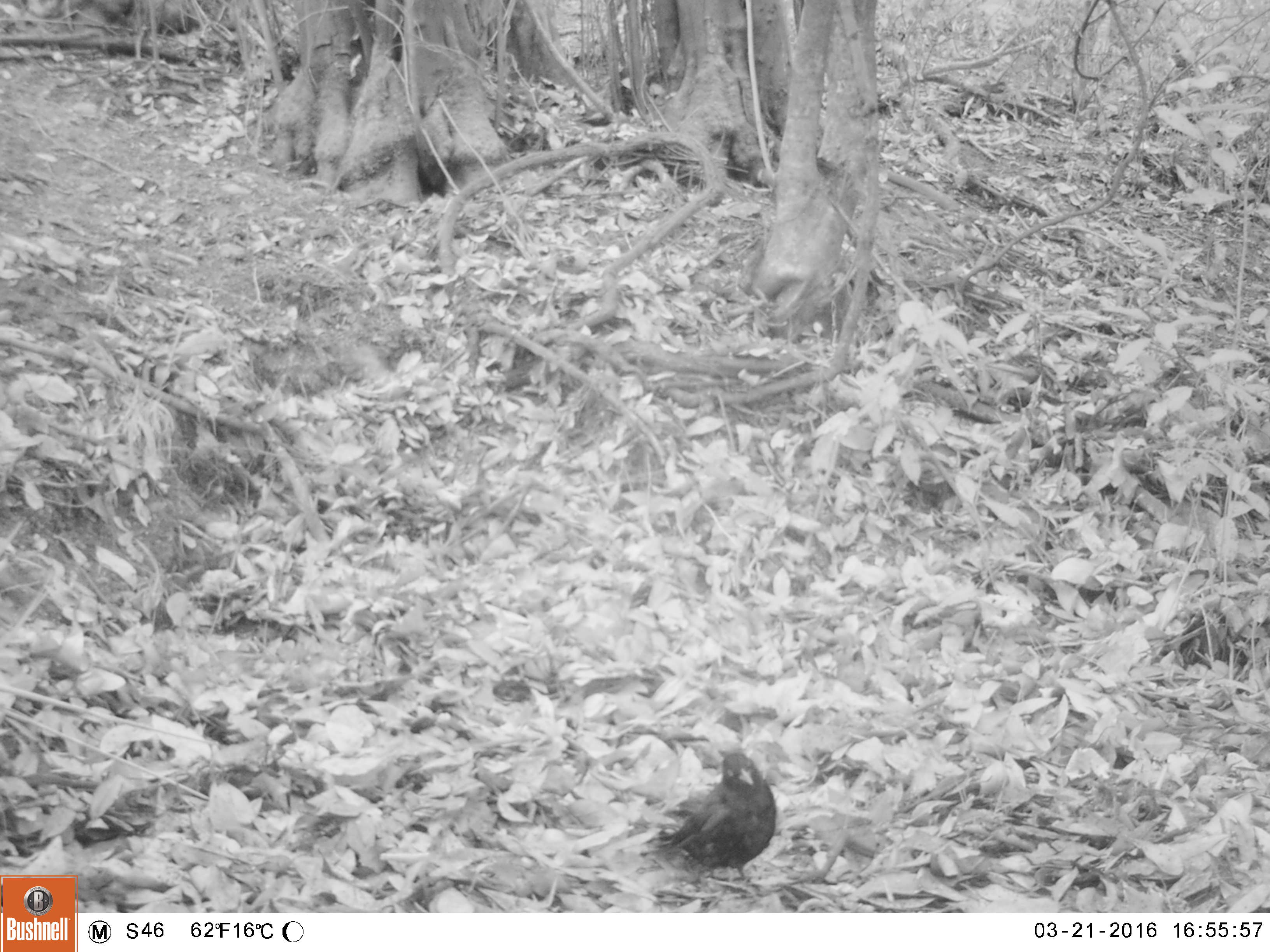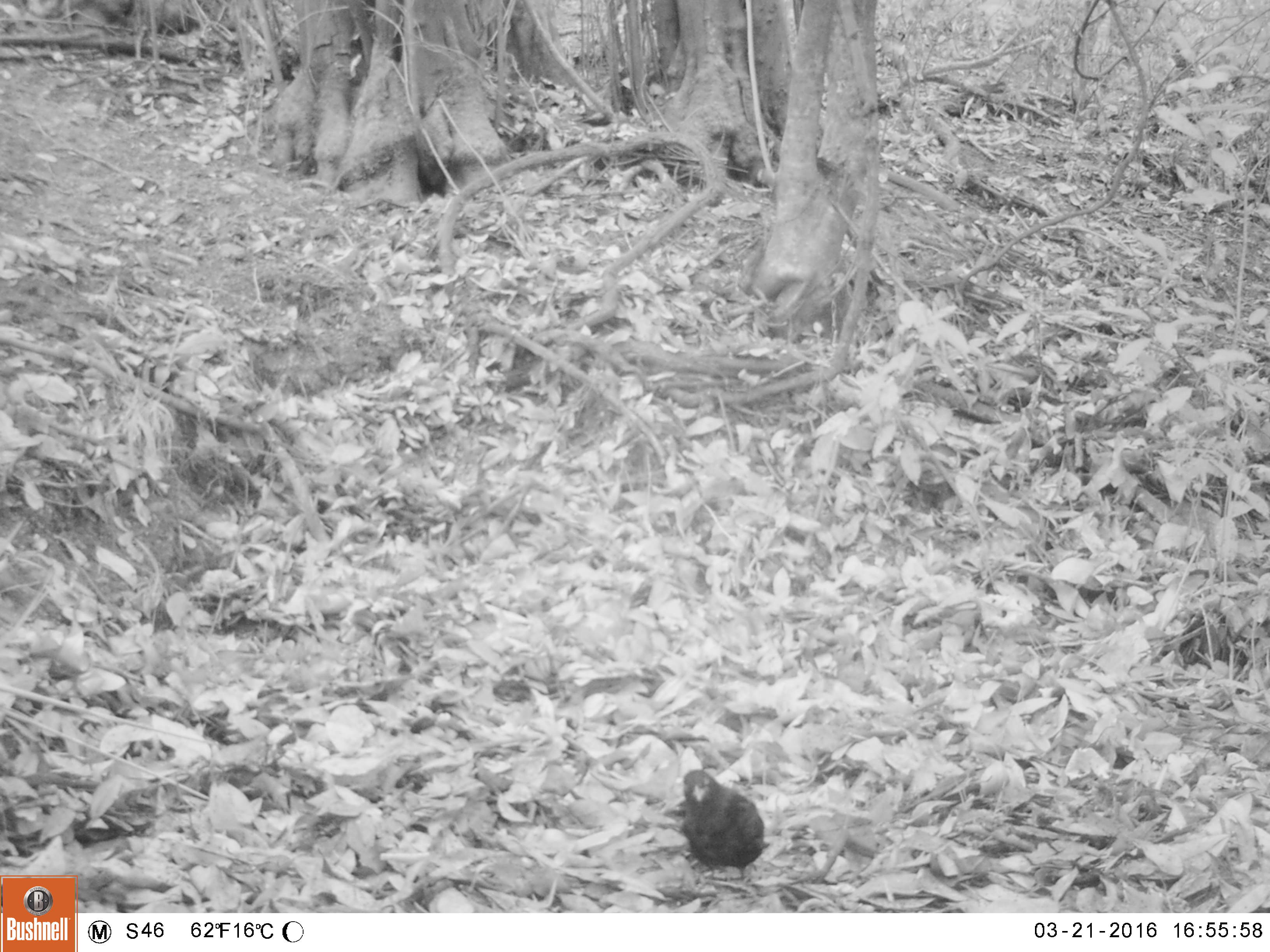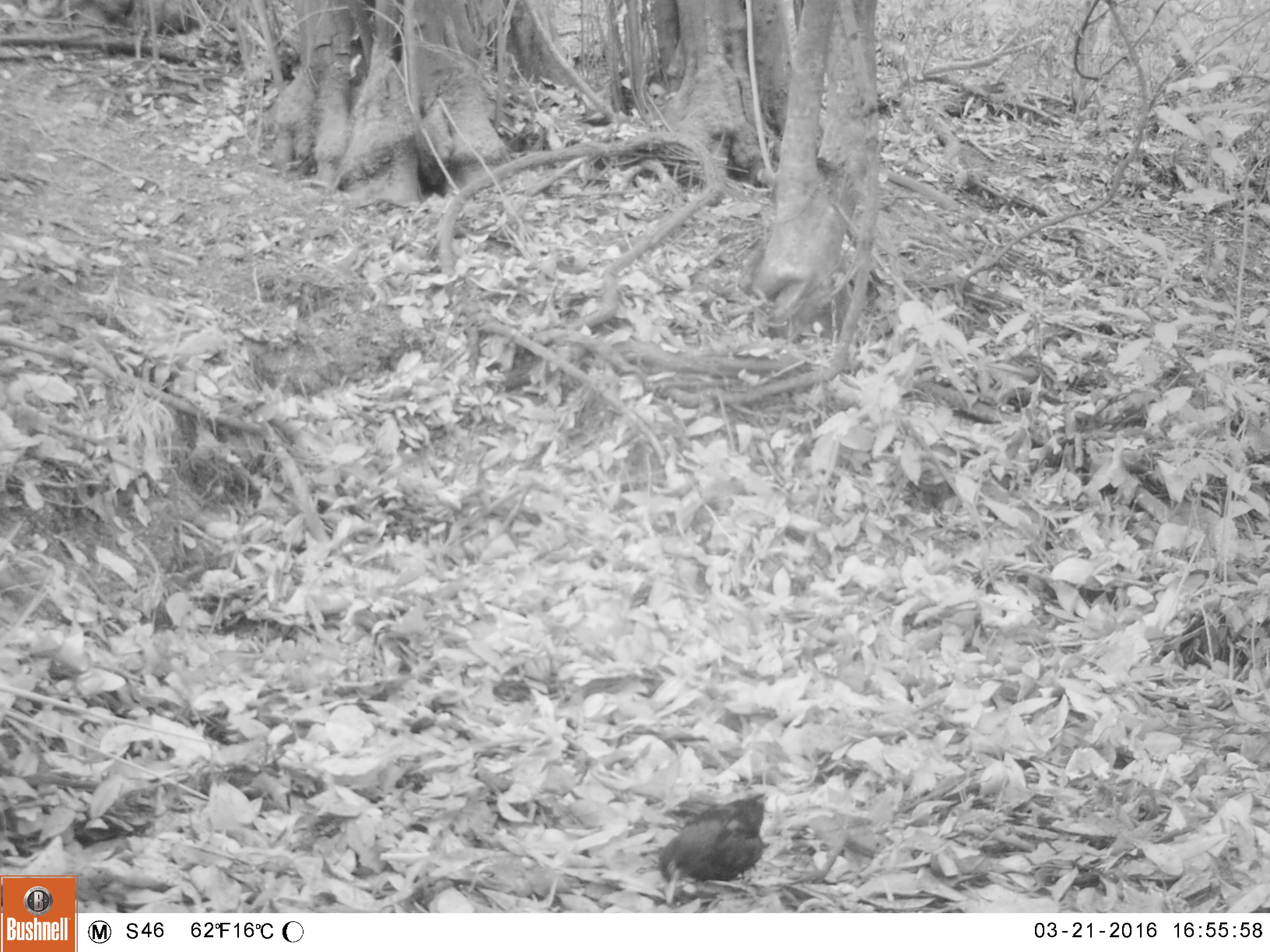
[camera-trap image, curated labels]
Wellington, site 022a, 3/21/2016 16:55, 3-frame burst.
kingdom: Animalia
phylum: Chordata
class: Aves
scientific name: Aves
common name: bird